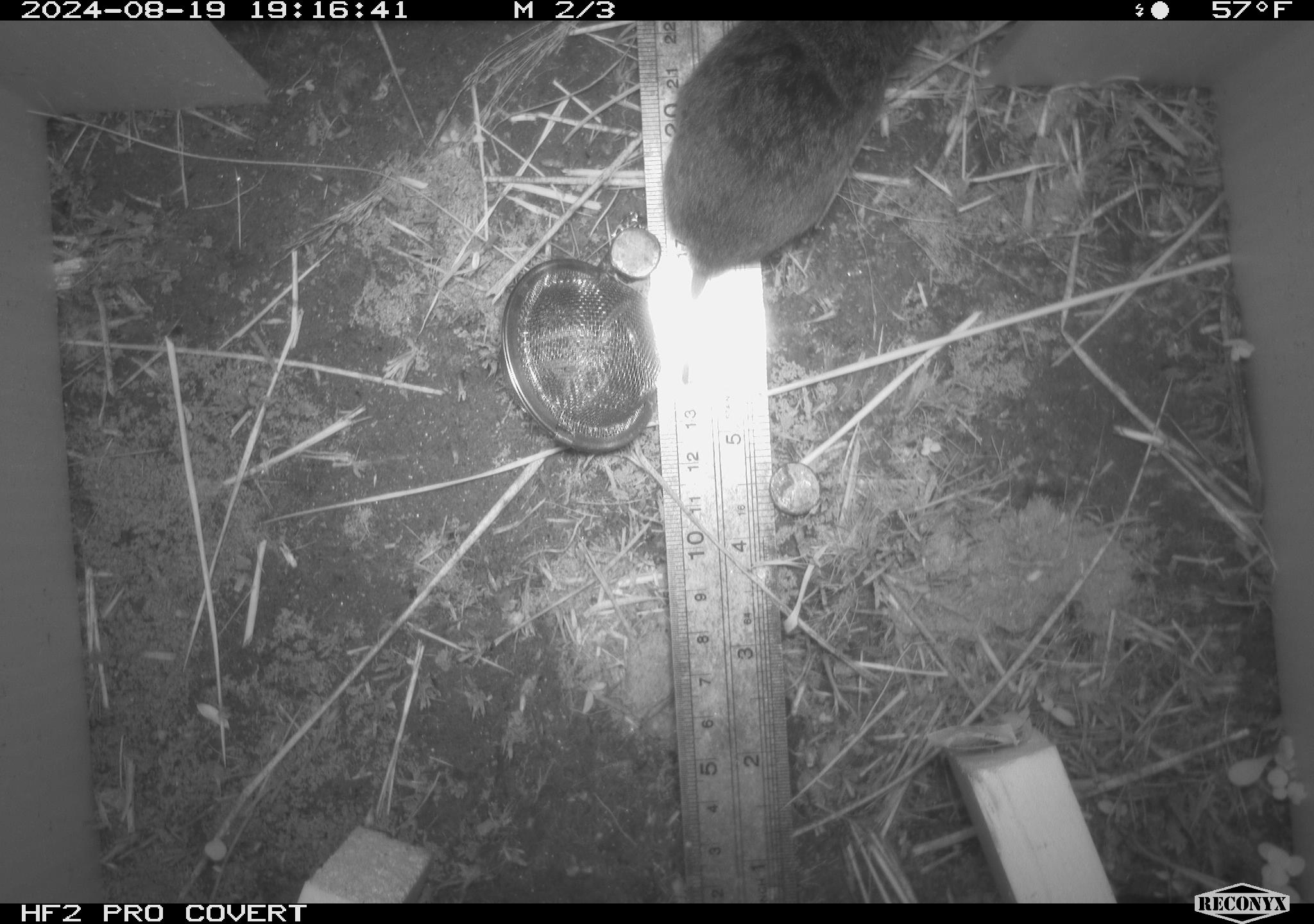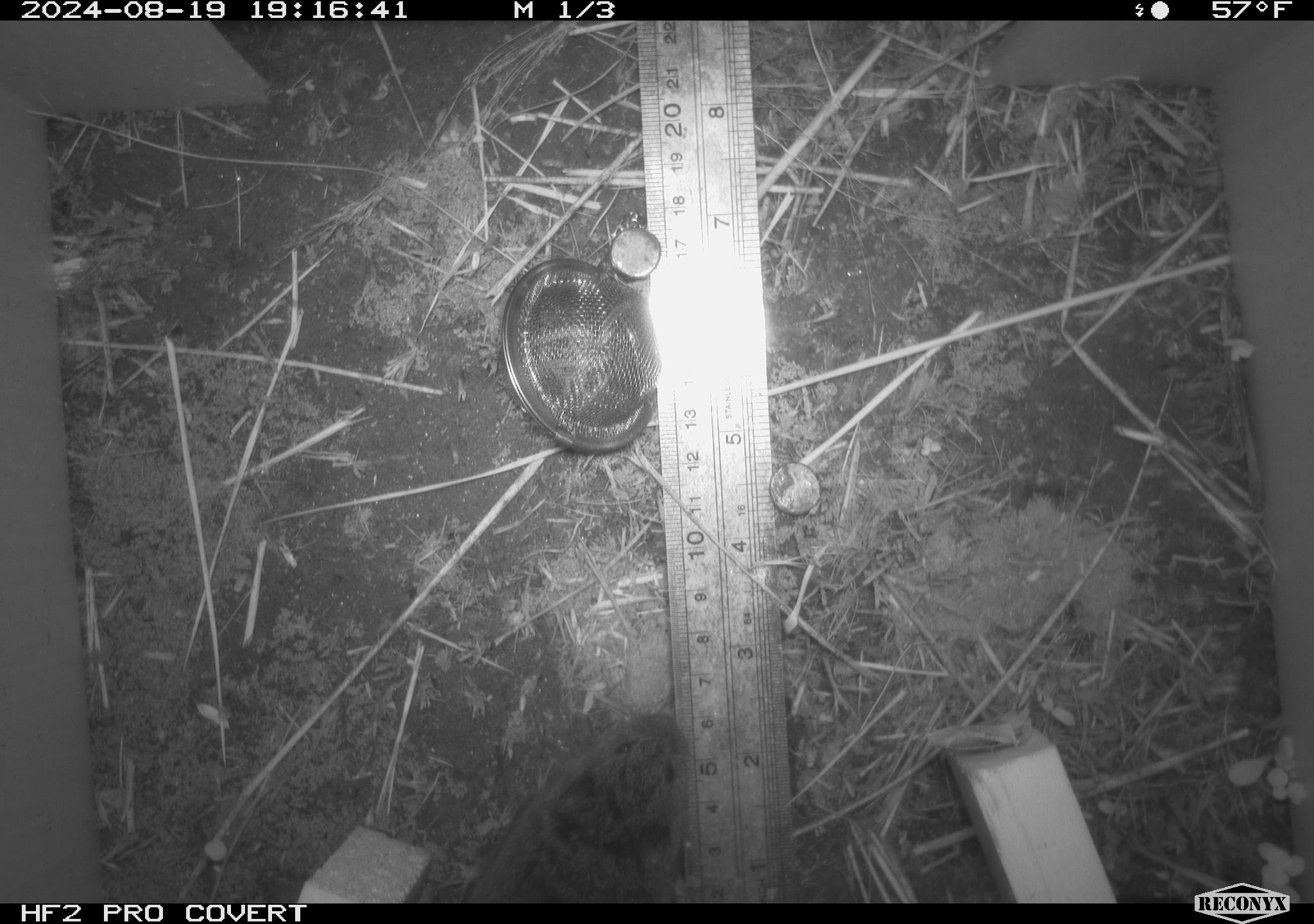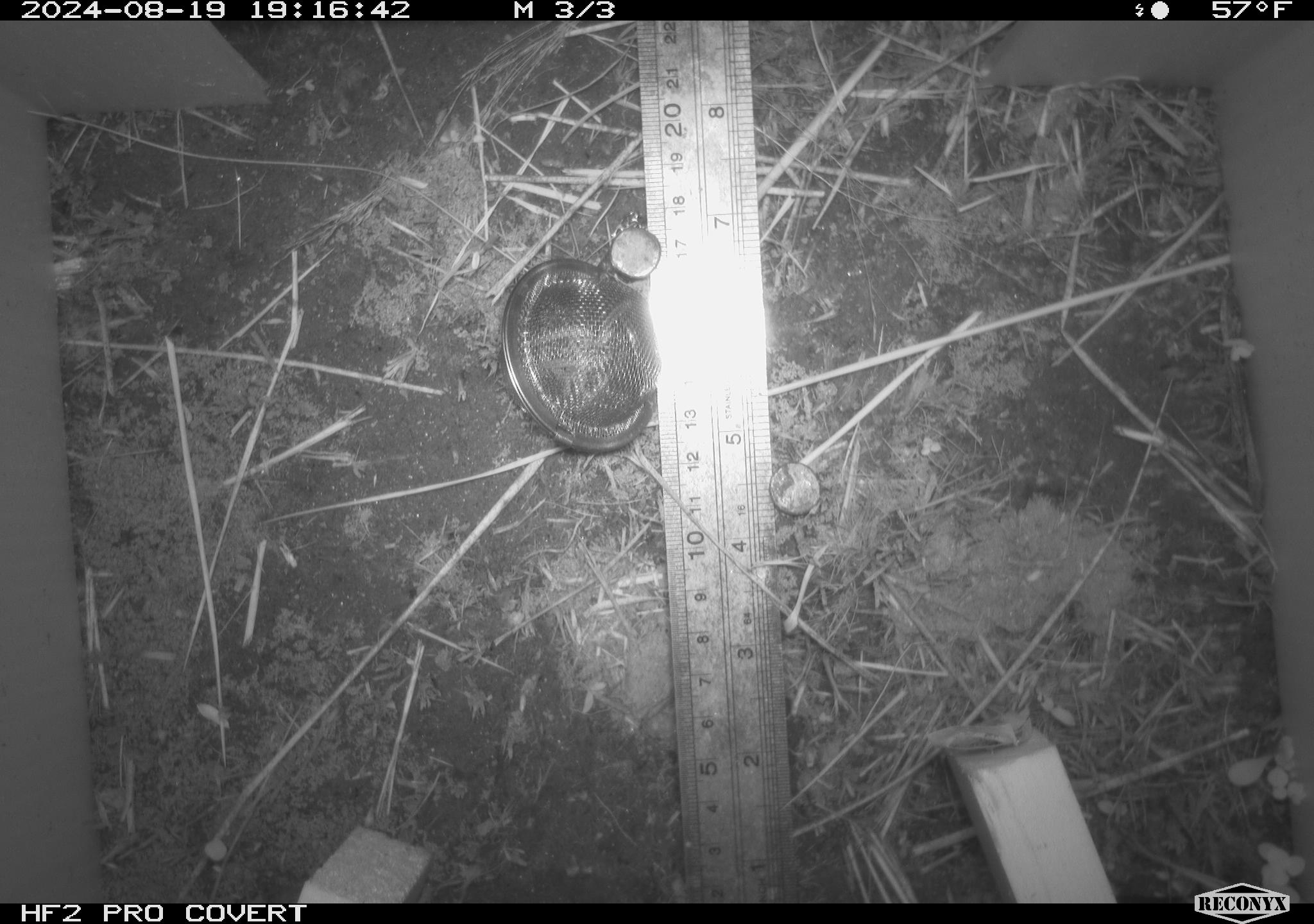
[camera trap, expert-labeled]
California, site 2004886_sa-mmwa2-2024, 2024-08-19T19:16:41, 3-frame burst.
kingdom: Animalia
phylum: Chordata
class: Mammalia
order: Rodentia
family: Cricetidae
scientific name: Arvicolinae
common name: voles, lemmings, and muskrats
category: arvicolinae subfamily